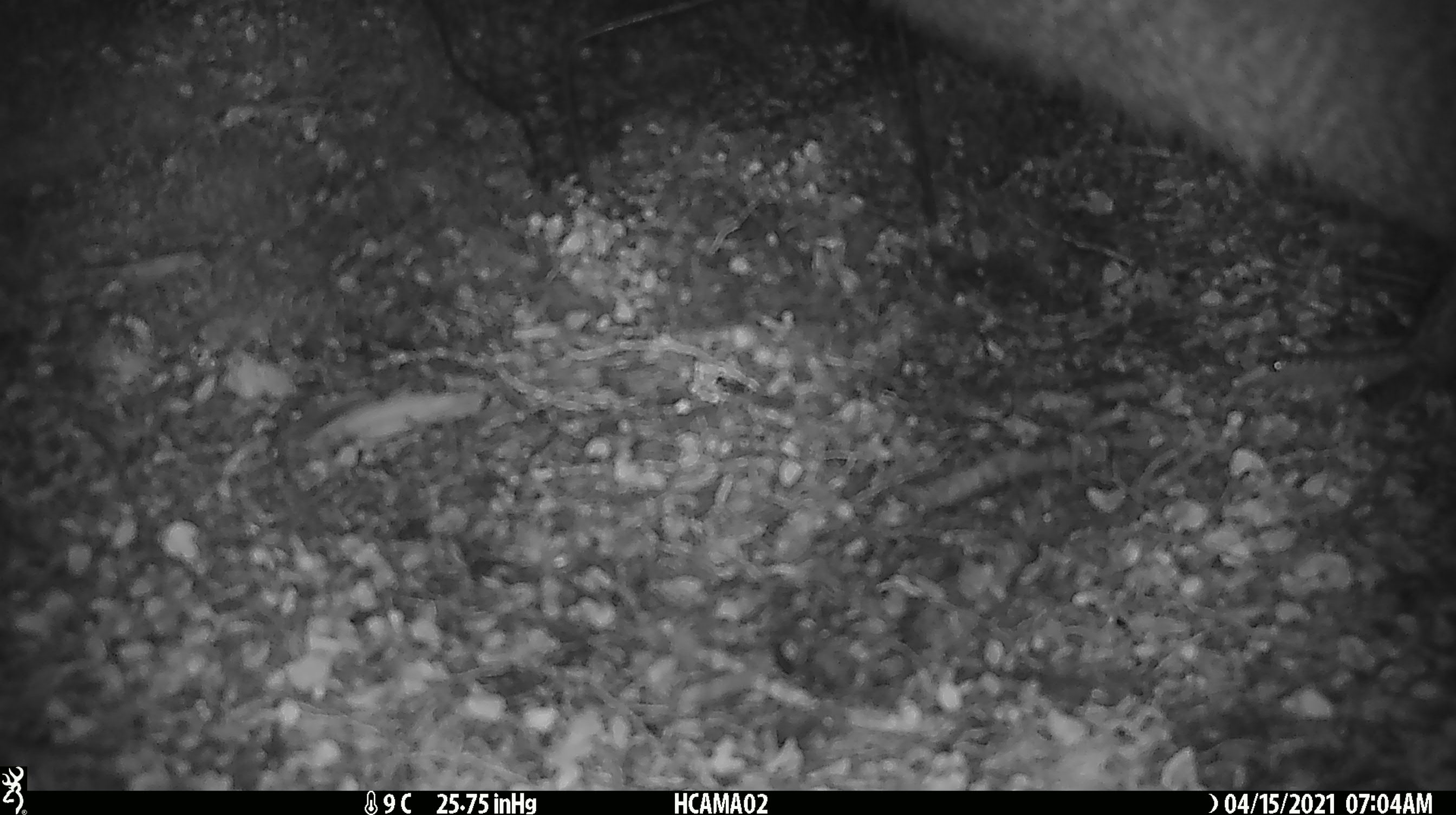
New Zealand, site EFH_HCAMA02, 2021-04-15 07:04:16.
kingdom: Animalia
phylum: Chordata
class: Aves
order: Apterygiformes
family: Apterygidae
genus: Apteryx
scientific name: Apteryx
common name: kiwi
Kiwi (Apteryx).